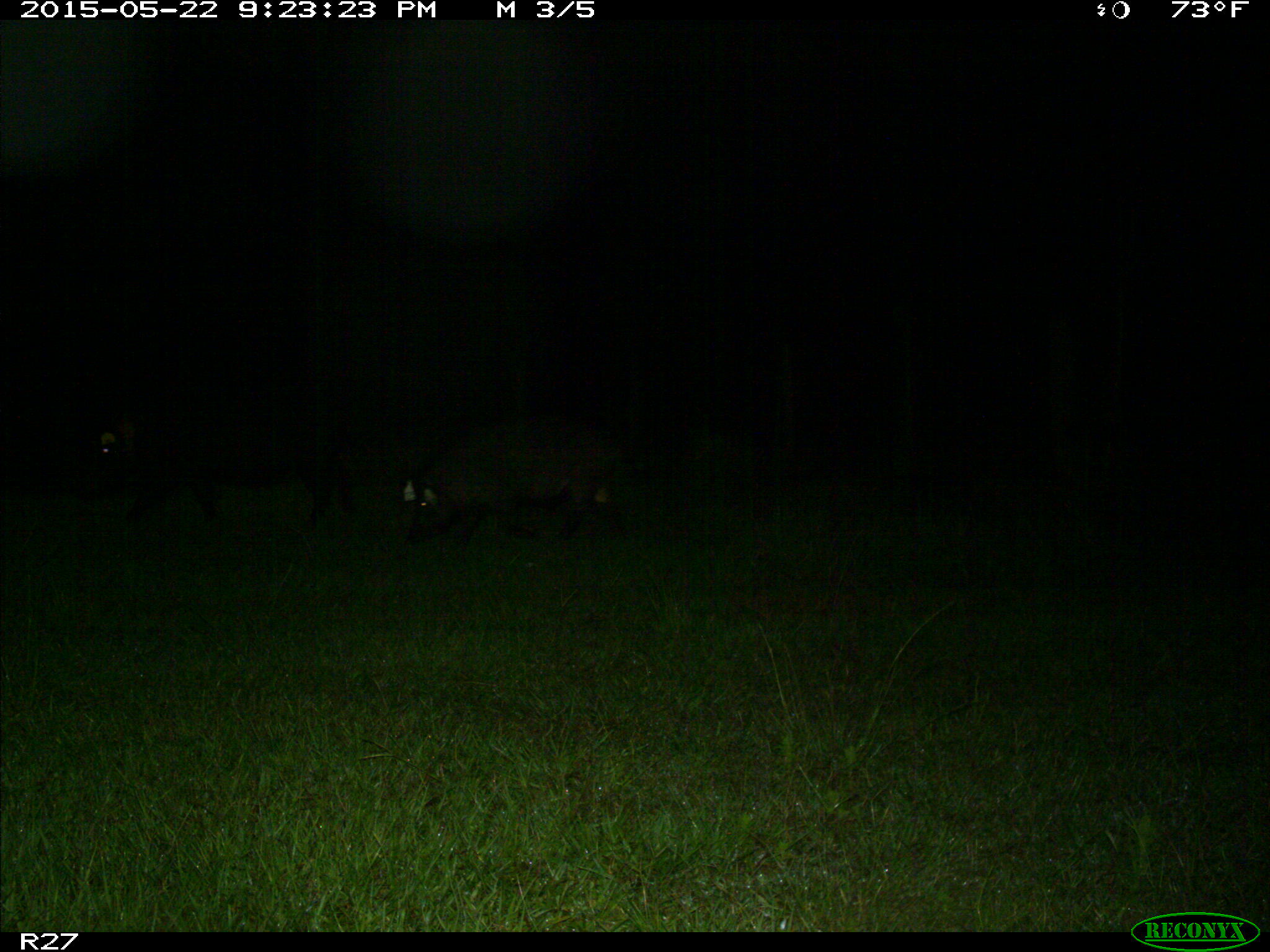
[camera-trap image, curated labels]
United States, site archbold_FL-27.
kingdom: Animalia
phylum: Chordata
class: Mammalia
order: Artiodactyla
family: Suidae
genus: Sus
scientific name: Sus scrofa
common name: wild boar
Sus scrofa (wild boar).